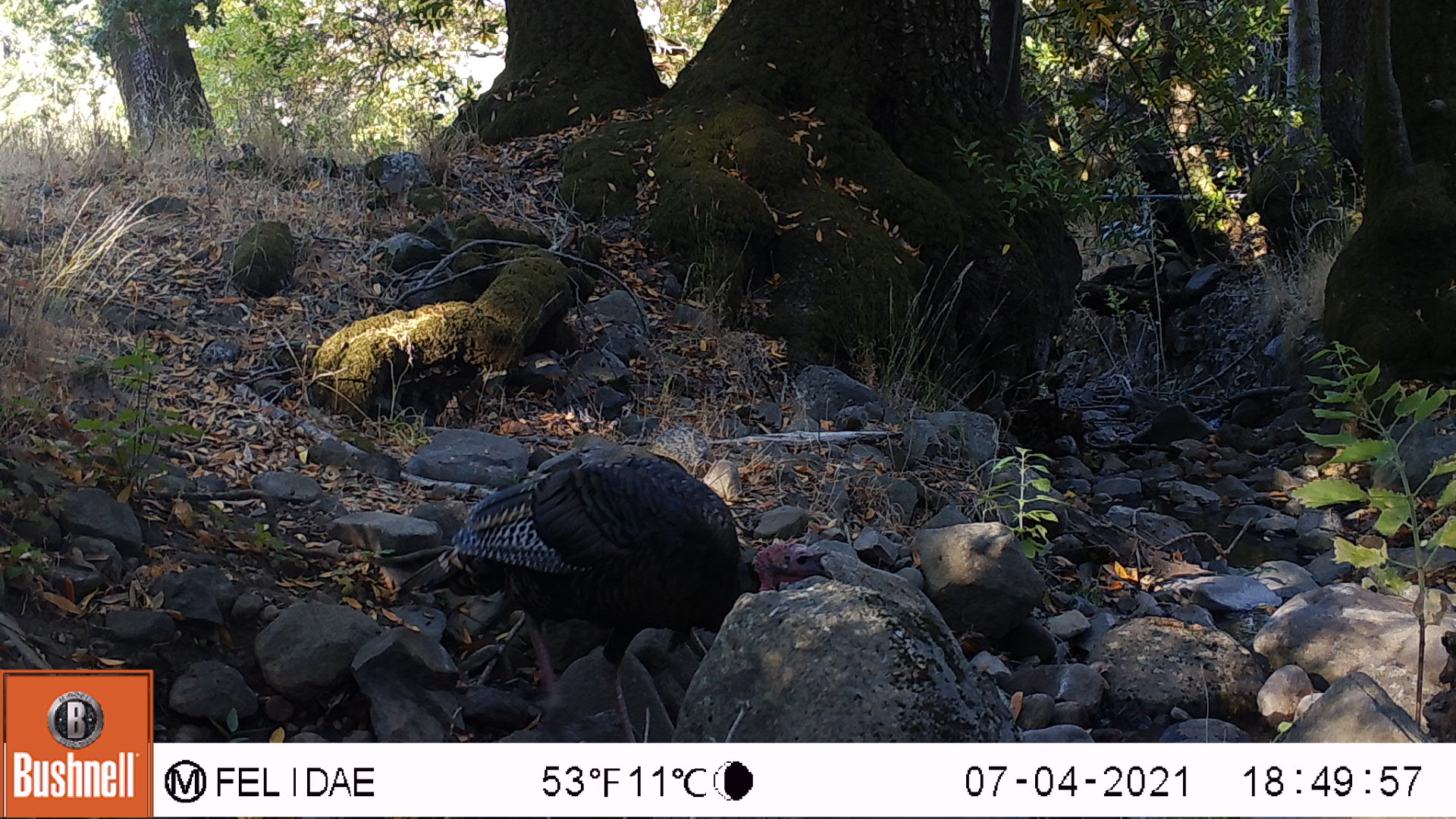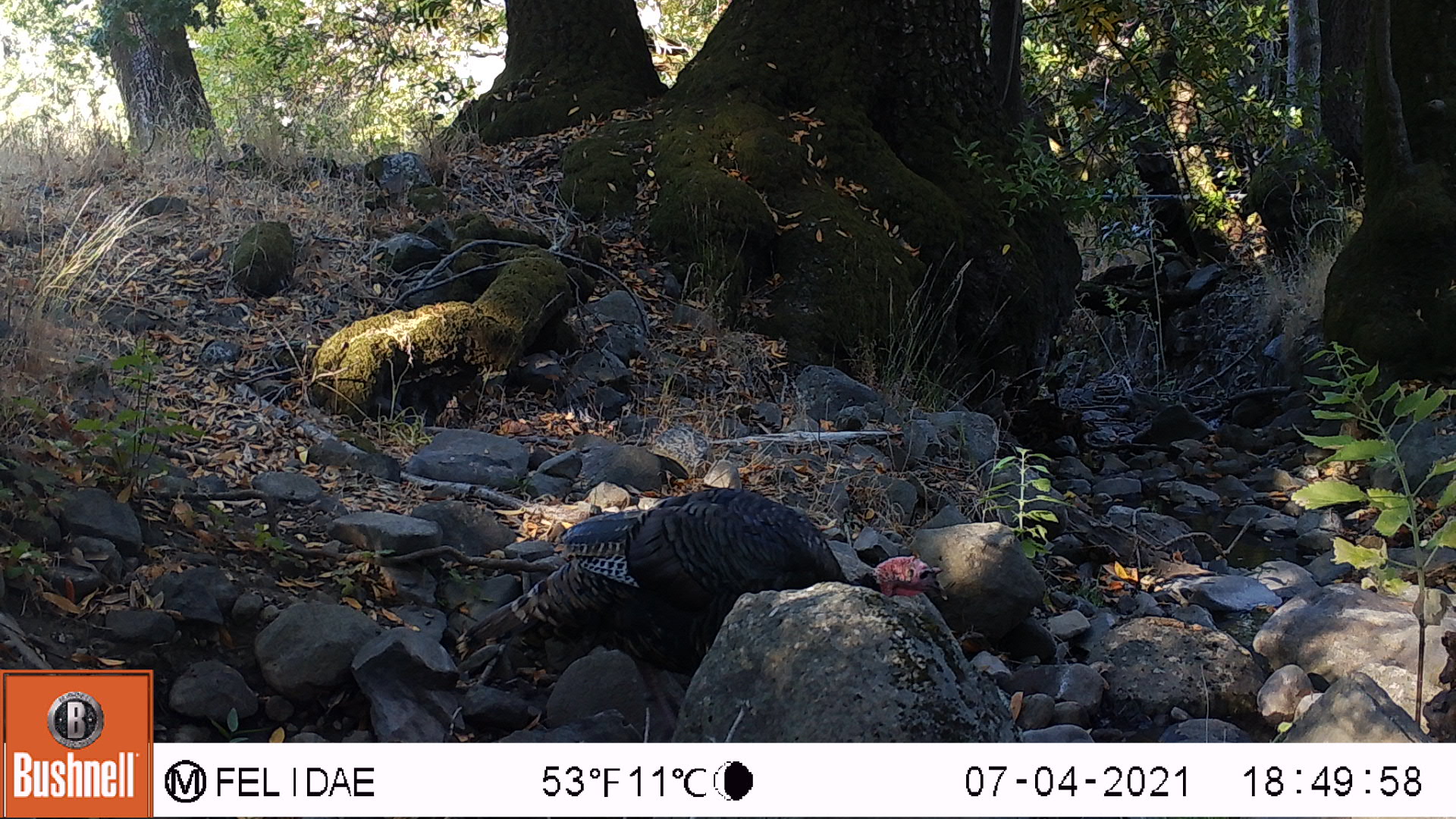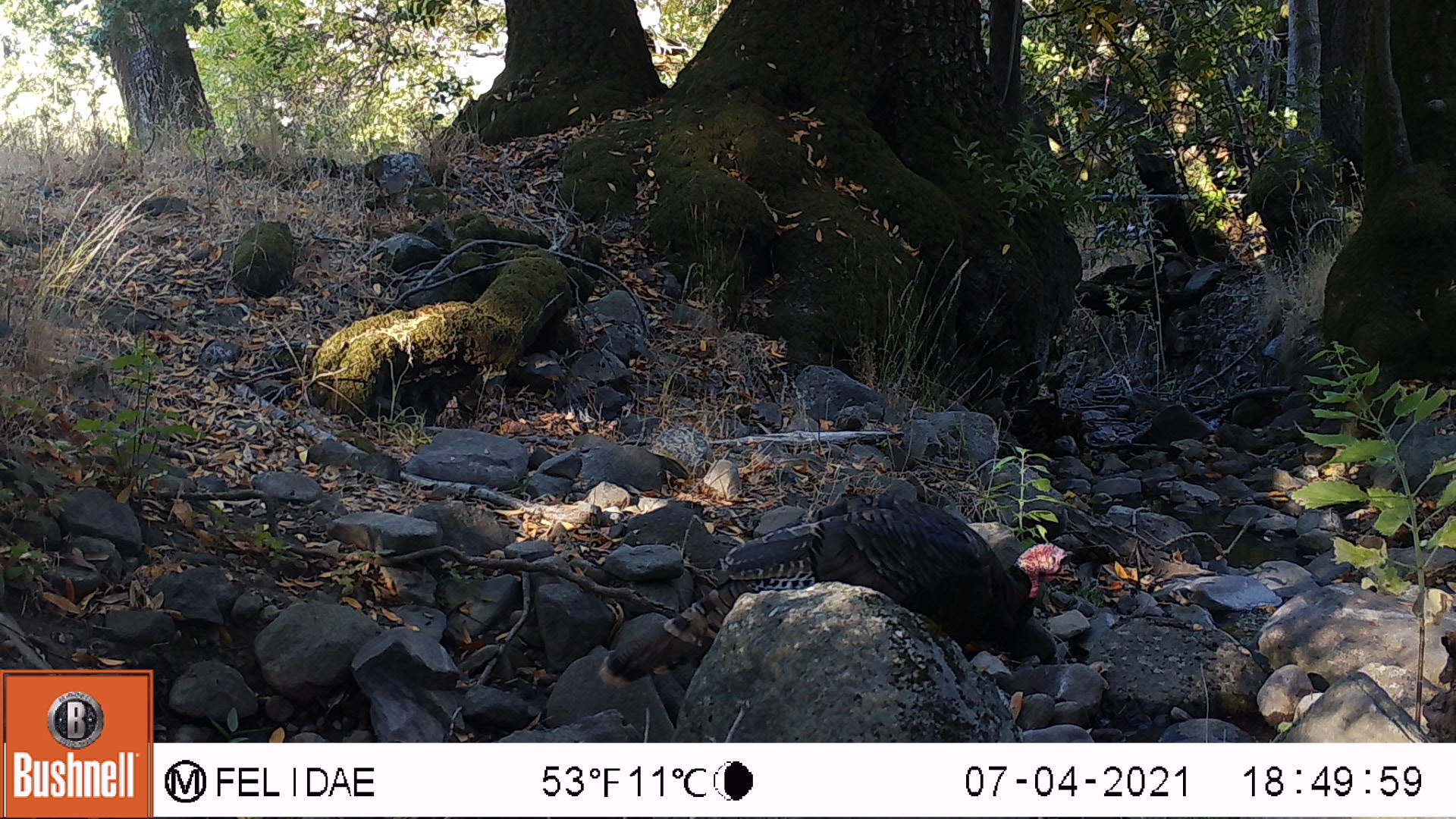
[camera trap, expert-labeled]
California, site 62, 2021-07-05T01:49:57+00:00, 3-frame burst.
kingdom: Animalia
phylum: Chordata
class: Aves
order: Galliformes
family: Phasianidae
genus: Meleagris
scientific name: Meleagris gallopavo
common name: turkey